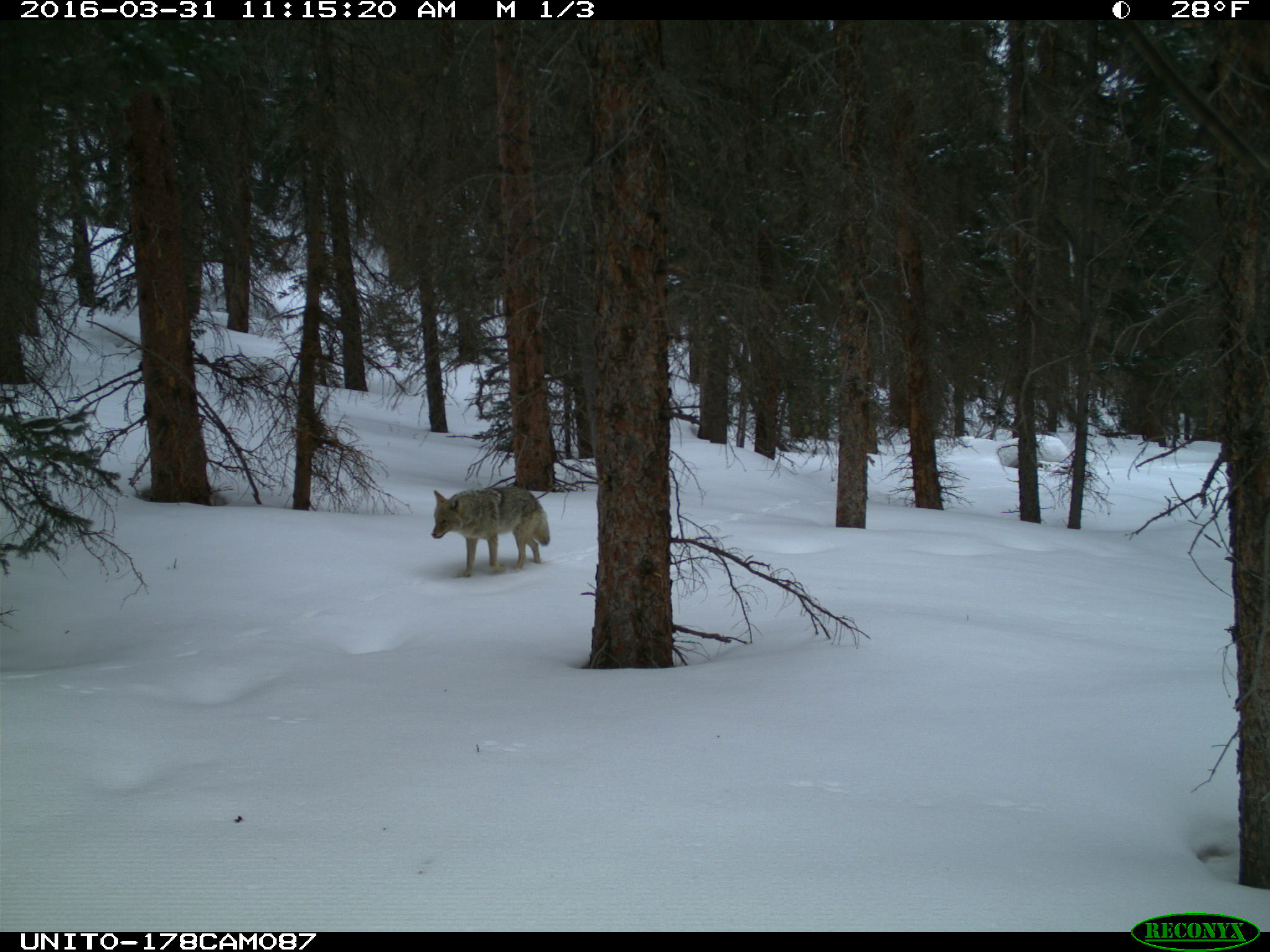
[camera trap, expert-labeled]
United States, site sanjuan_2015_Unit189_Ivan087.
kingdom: Animalia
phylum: Chordata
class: Mammalia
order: Carnivora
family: Canidae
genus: Canis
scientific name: Canis latrans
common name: coyote